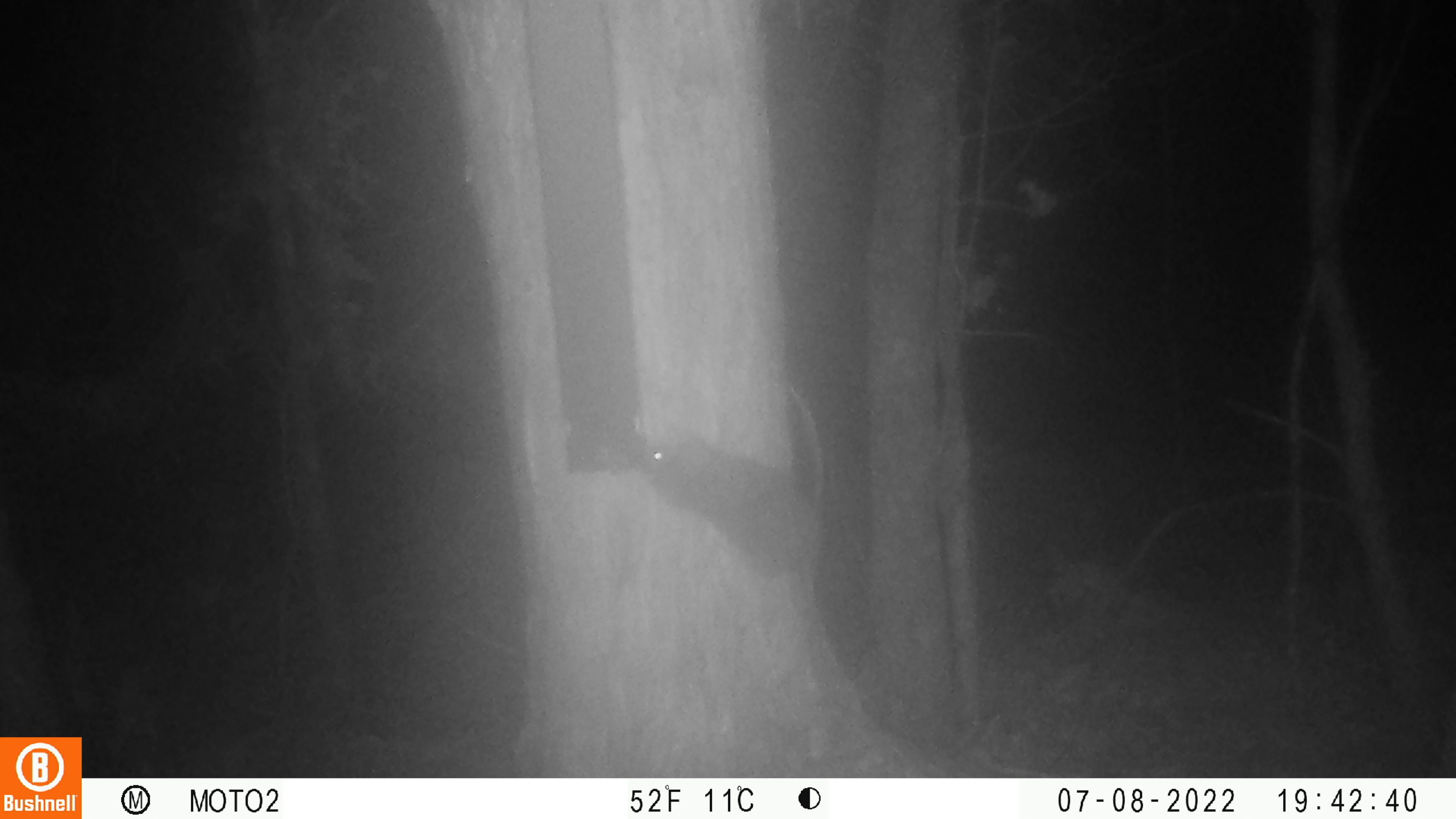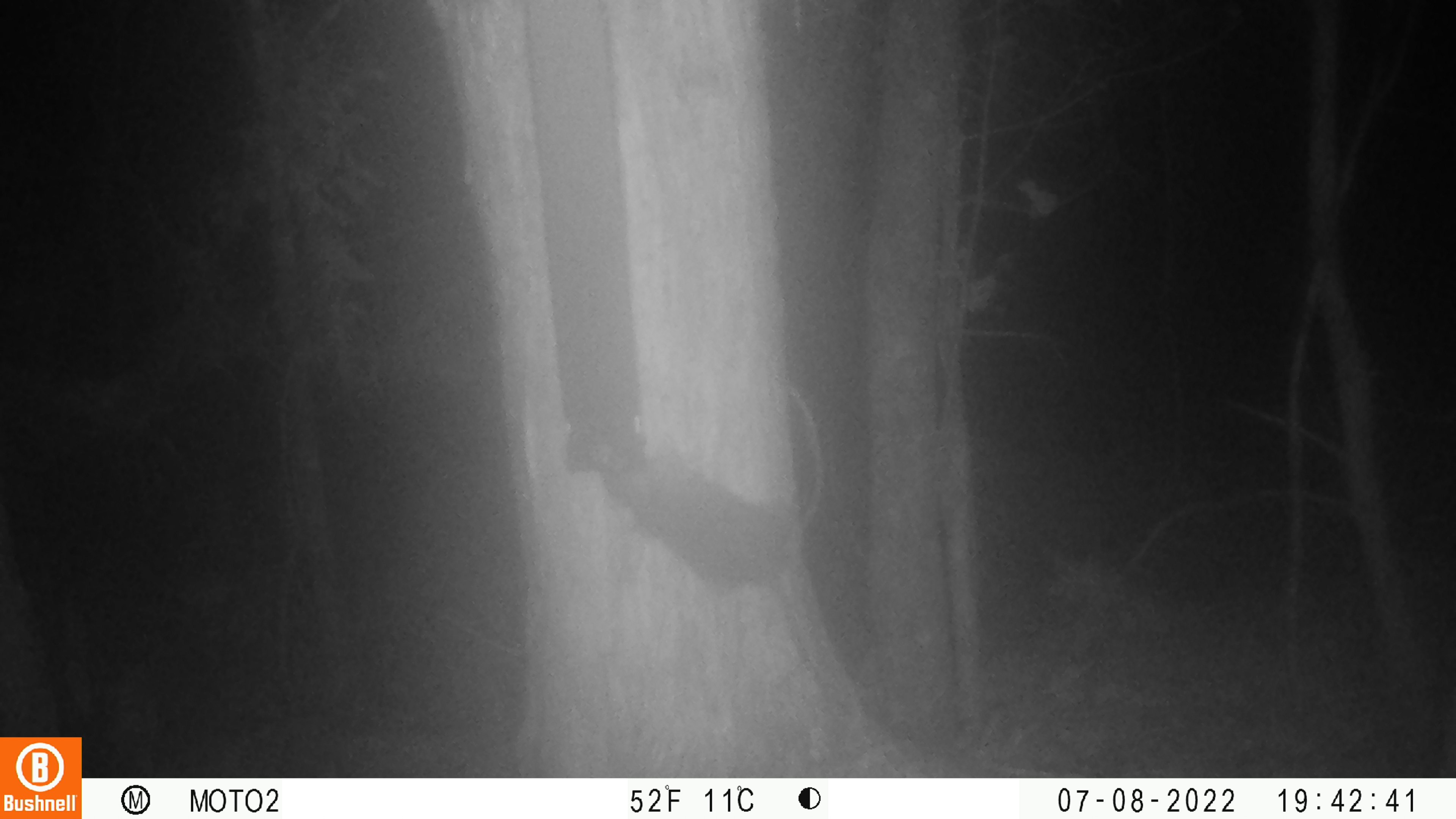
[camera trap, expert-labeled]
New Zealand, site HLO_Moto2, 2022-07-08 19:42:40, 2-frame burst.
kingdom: Animalia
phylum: Chordata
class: Mammalia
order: Rodentia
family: Muridae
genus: Rattus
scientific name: Rattus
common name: rat